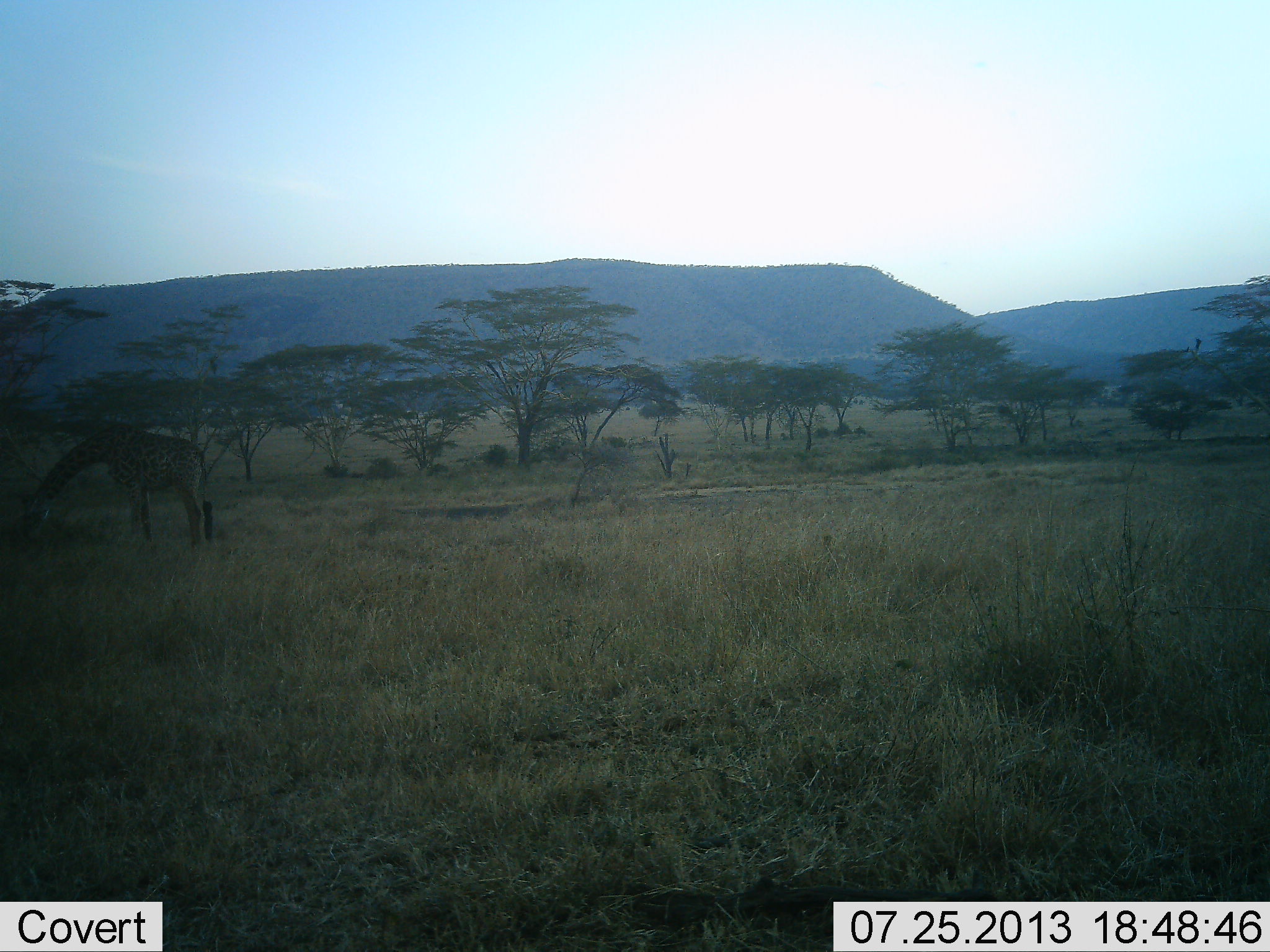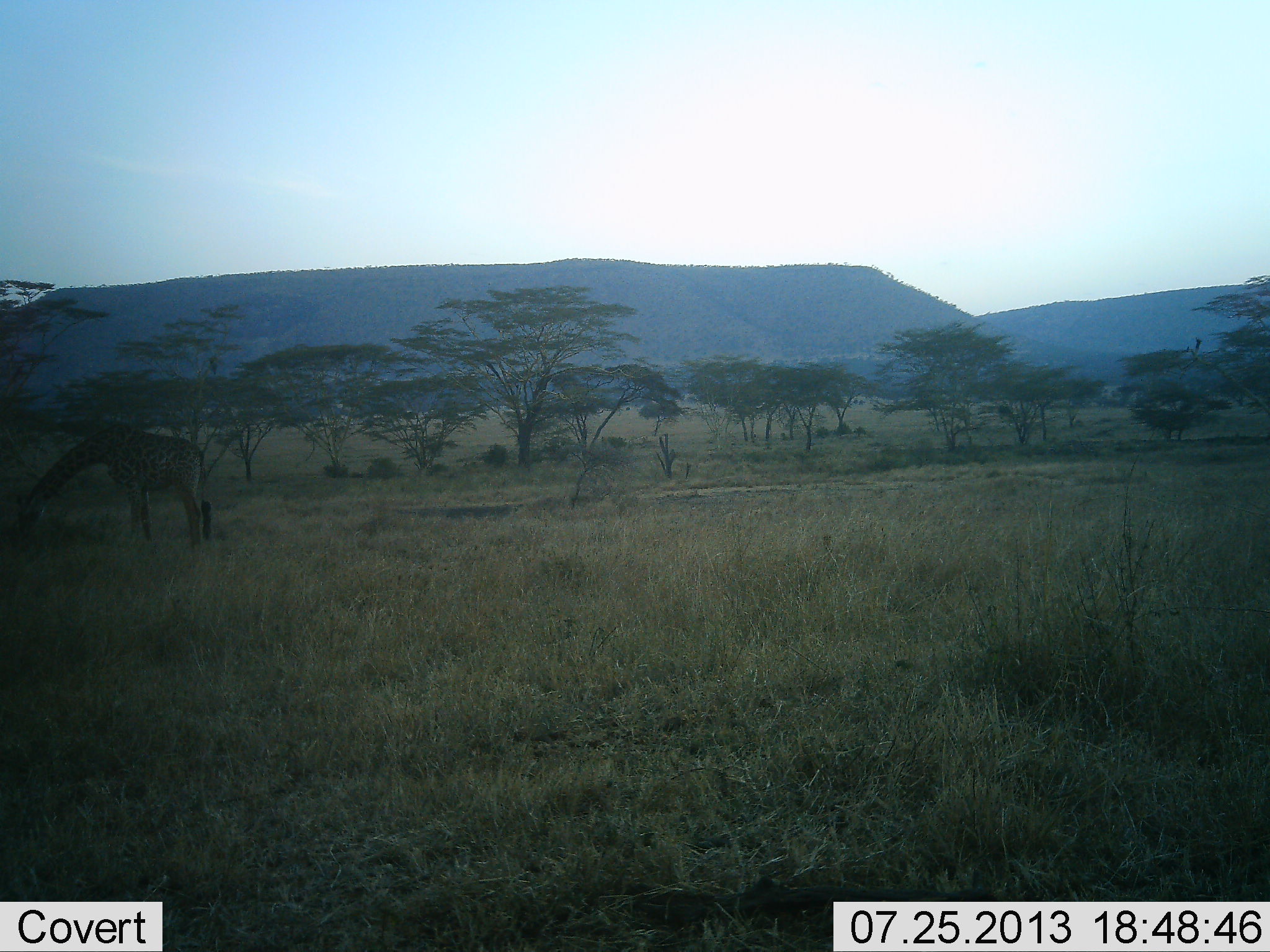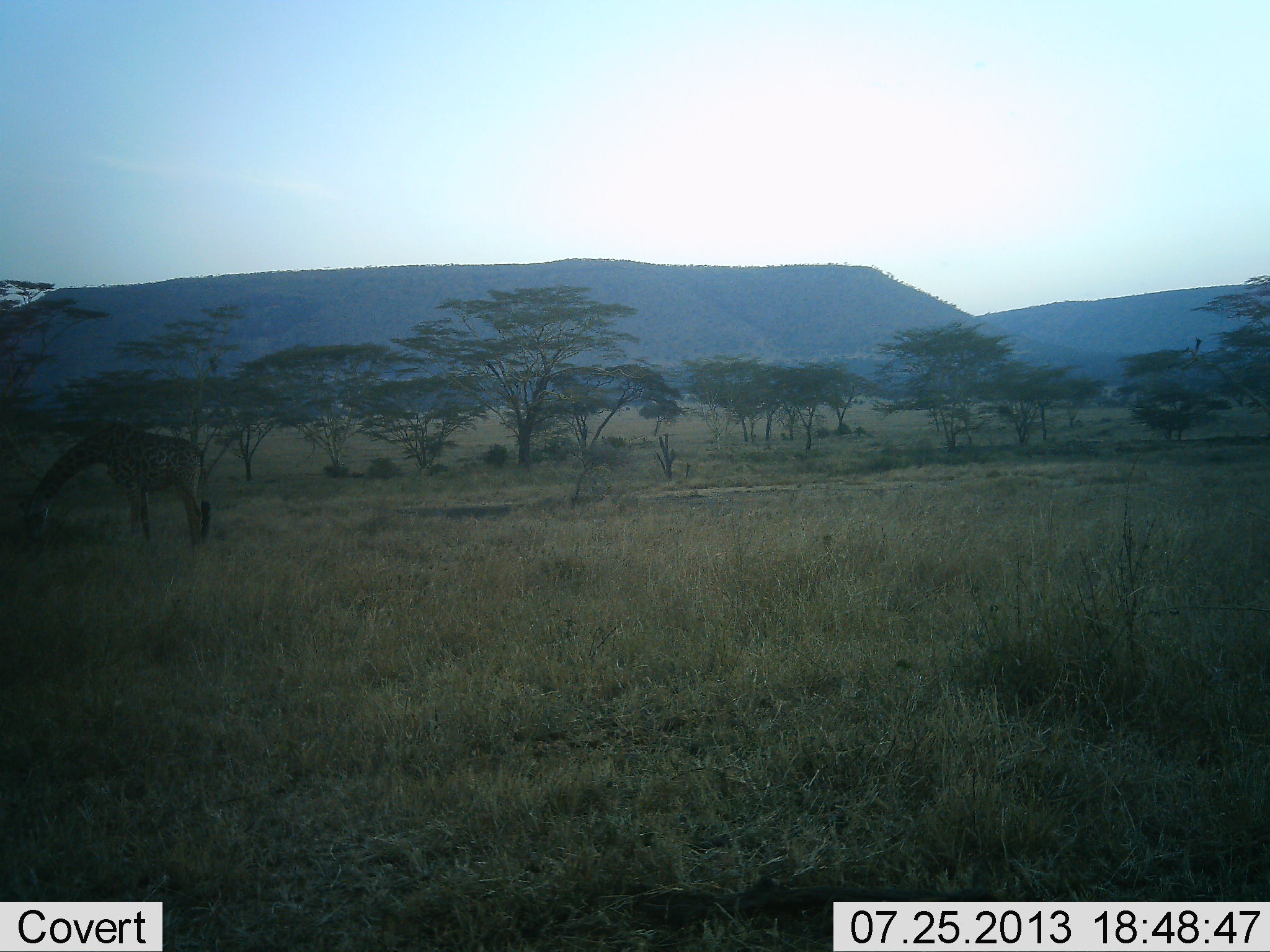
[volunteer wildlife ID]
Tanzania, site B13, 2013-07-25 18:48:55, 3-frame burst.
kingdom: Animalia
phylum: Chordata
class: Mammalia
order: Artiodactyla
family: Giraffidae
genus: Giraffa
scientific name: Giraffa camelopardalis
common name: giraffe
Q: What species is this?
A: Giraffe (Giraffa camelopardalis).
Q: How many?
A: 1.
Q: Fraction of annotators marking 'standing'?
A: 23%.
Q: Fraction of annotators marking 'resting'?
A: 0%.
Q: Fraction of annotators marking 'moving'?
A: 0%.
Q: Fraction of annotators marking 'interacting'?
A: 0%.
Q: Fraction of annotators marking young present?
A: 0%.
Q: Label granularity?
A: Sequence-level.